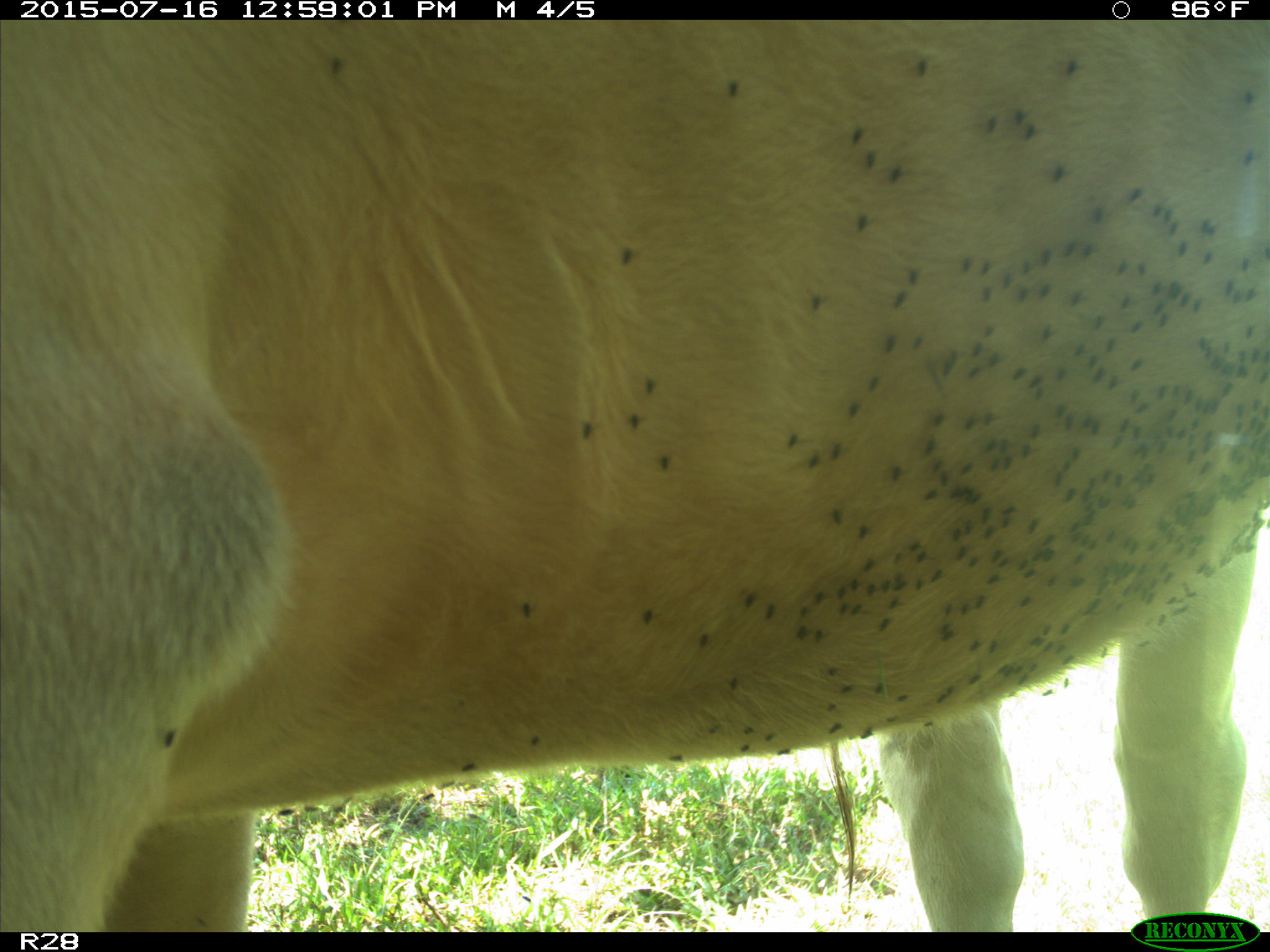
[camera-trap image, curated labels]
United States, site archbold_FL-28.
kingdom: Animalia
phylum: Chordata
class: Mammalia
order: Artiodactyla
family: Bovidae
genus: Bos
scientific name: Bos taurus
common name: domestic cow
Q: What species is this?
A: Bos taurus (domestic cow).